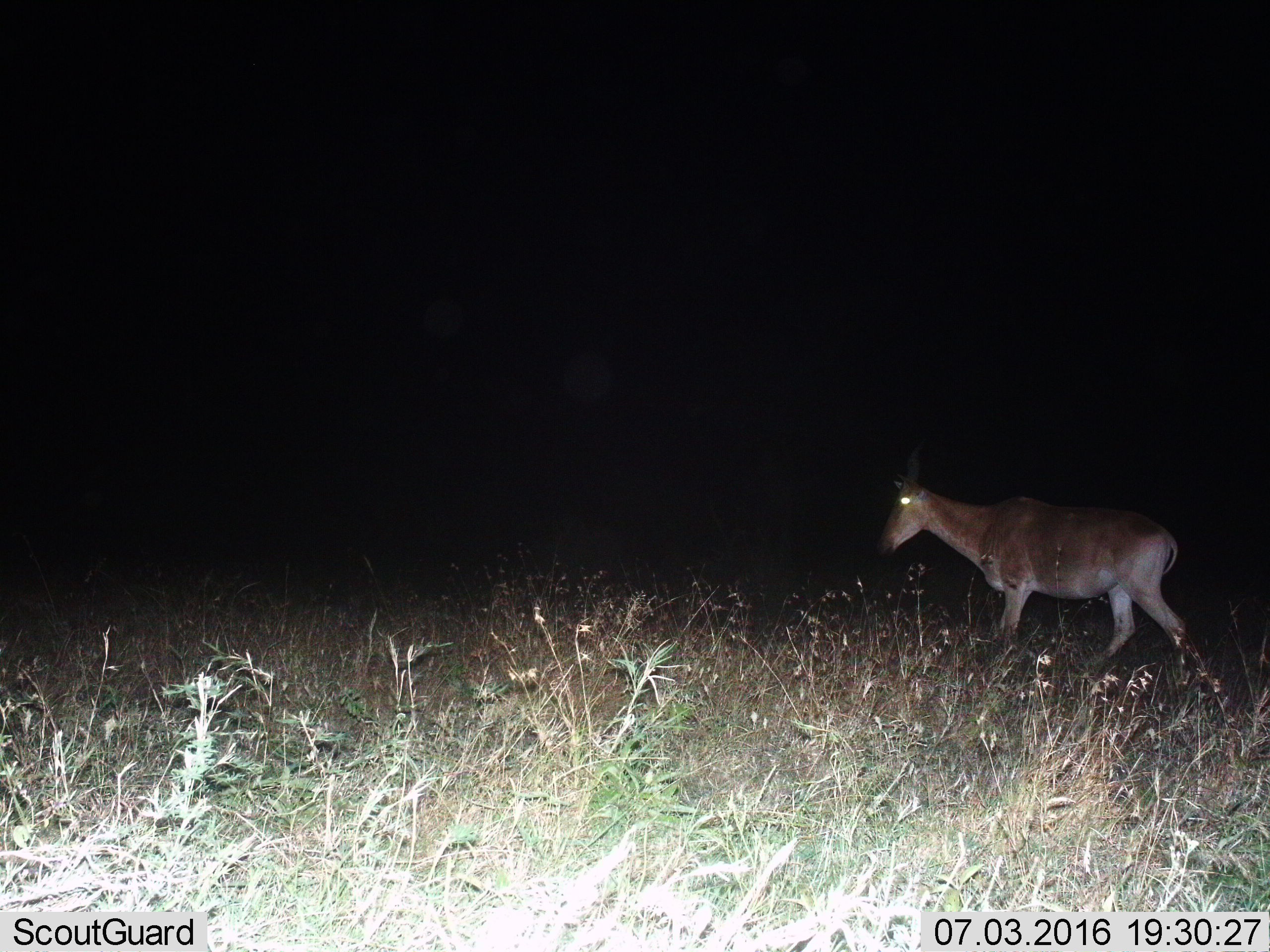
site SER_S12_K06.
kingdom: Animalia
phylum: Chordata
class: Mammalia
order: Artiodactyla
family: Bovidae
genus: Alcelaphus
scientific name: Alcelaphus buselaphus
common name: hartebeest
Hartebeest (Alcelaphus buselaphus), count 1. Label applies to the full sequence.